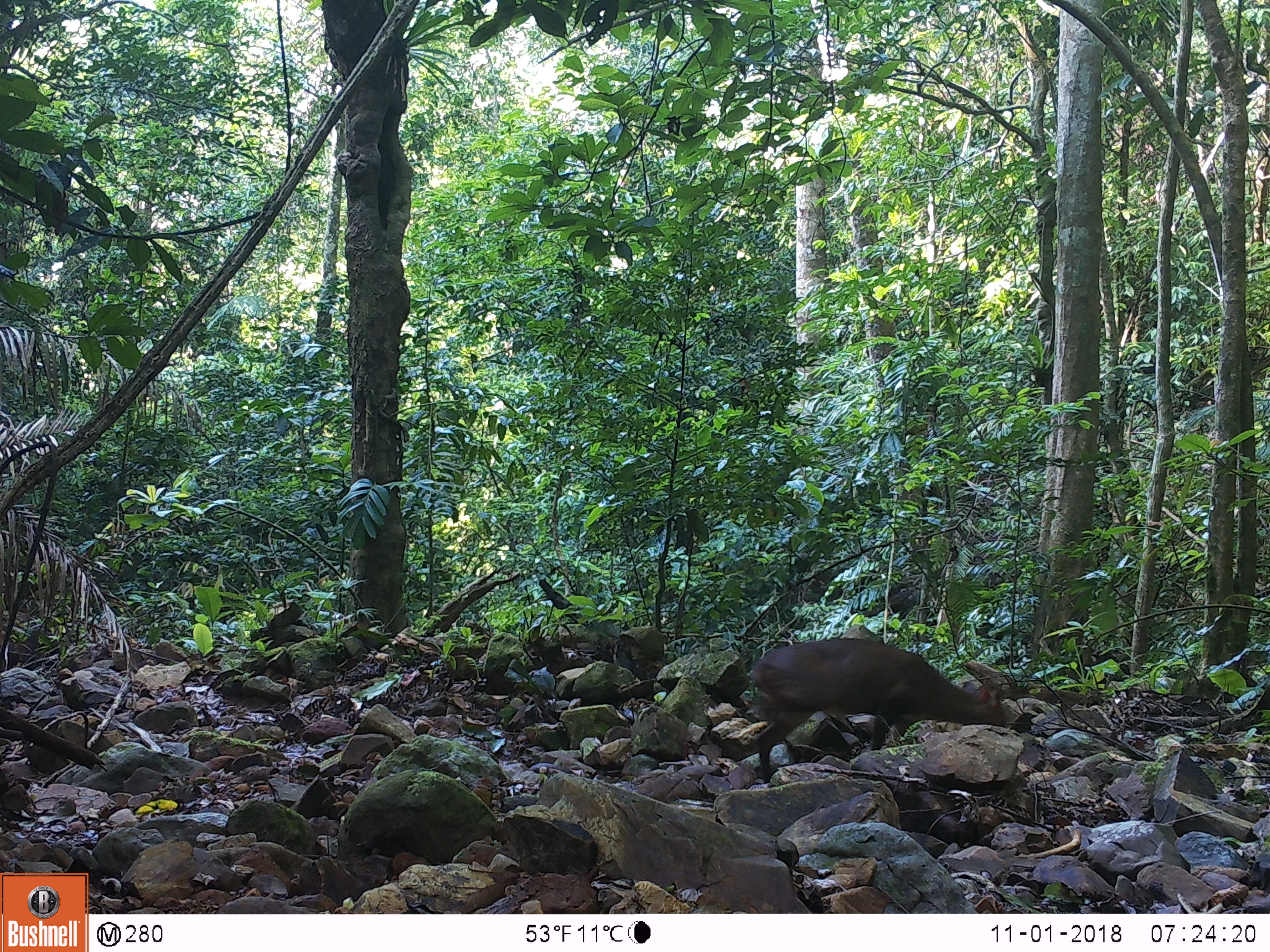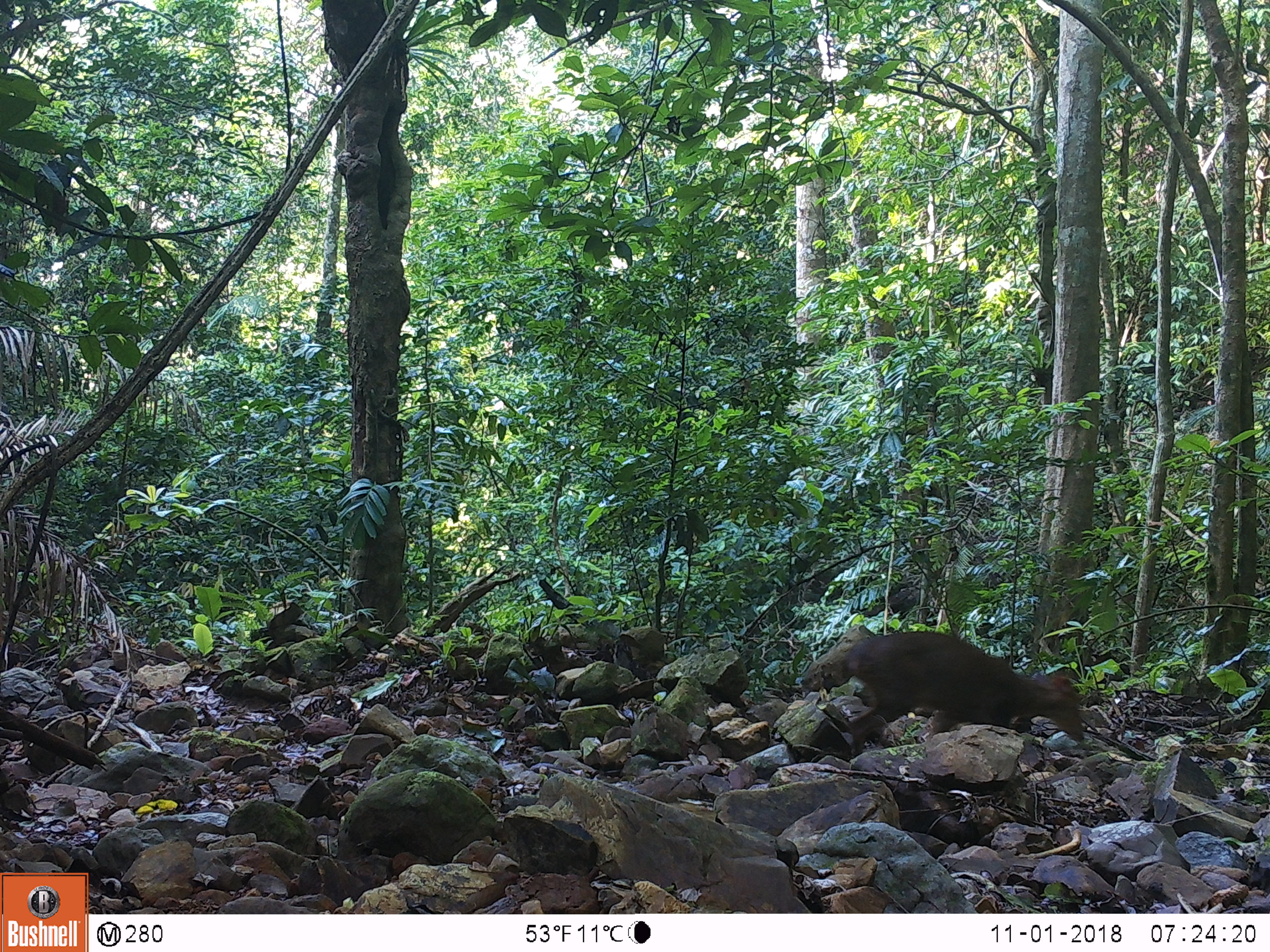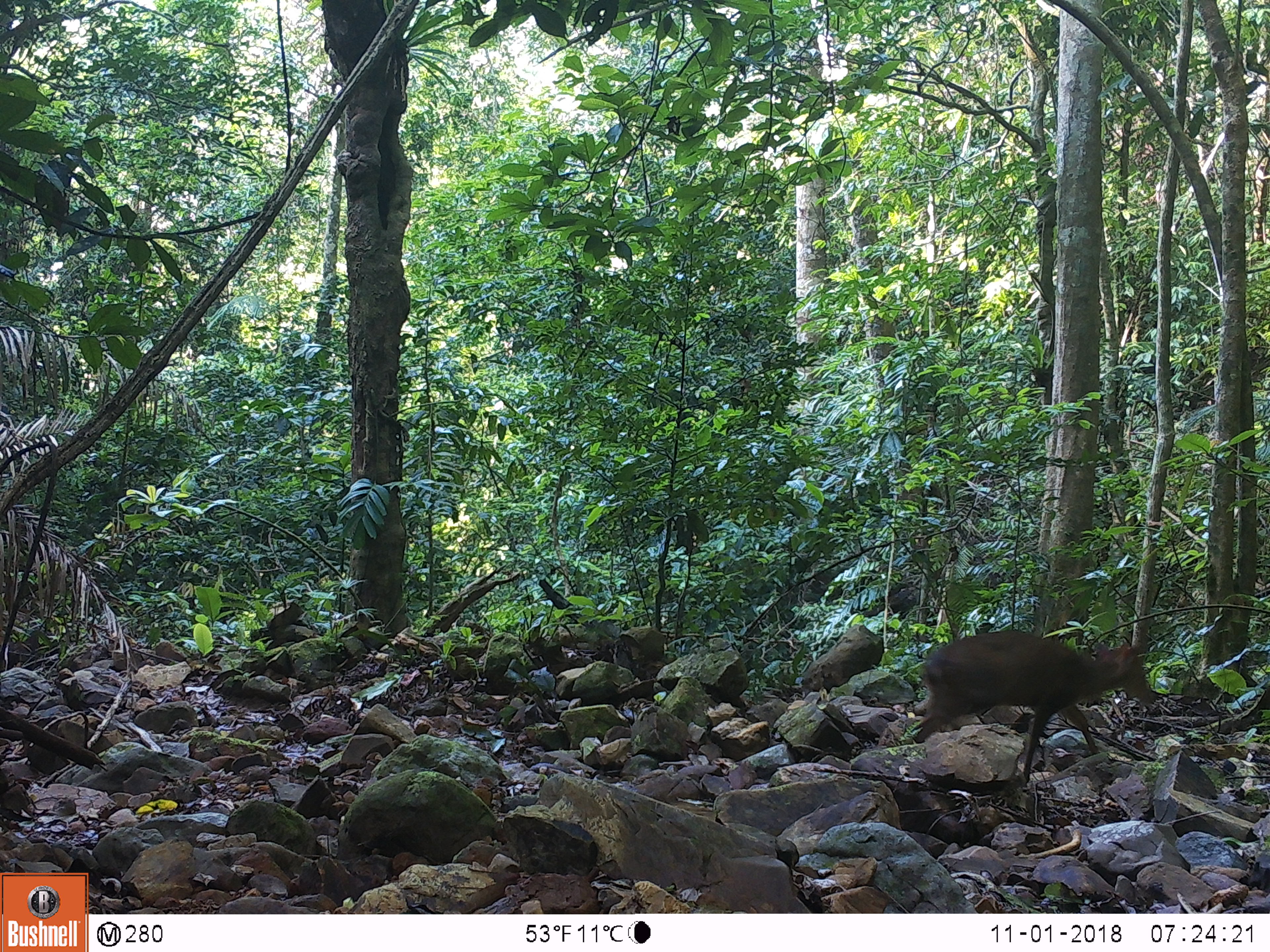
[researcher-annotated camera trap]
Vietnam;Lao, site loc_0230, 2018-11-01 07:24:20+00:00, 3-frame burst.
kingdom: Animalia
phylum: Chordata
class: Mammalia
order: Artiodactyla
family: Cervidae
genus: Muntiacus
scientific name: Muntiacus vuquangensis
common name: large-antlered muntjac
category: large antlered muntjac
Large antlered muntjac (large-antlered muntjac) (Muntiacus vuquangensis). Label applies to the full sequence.